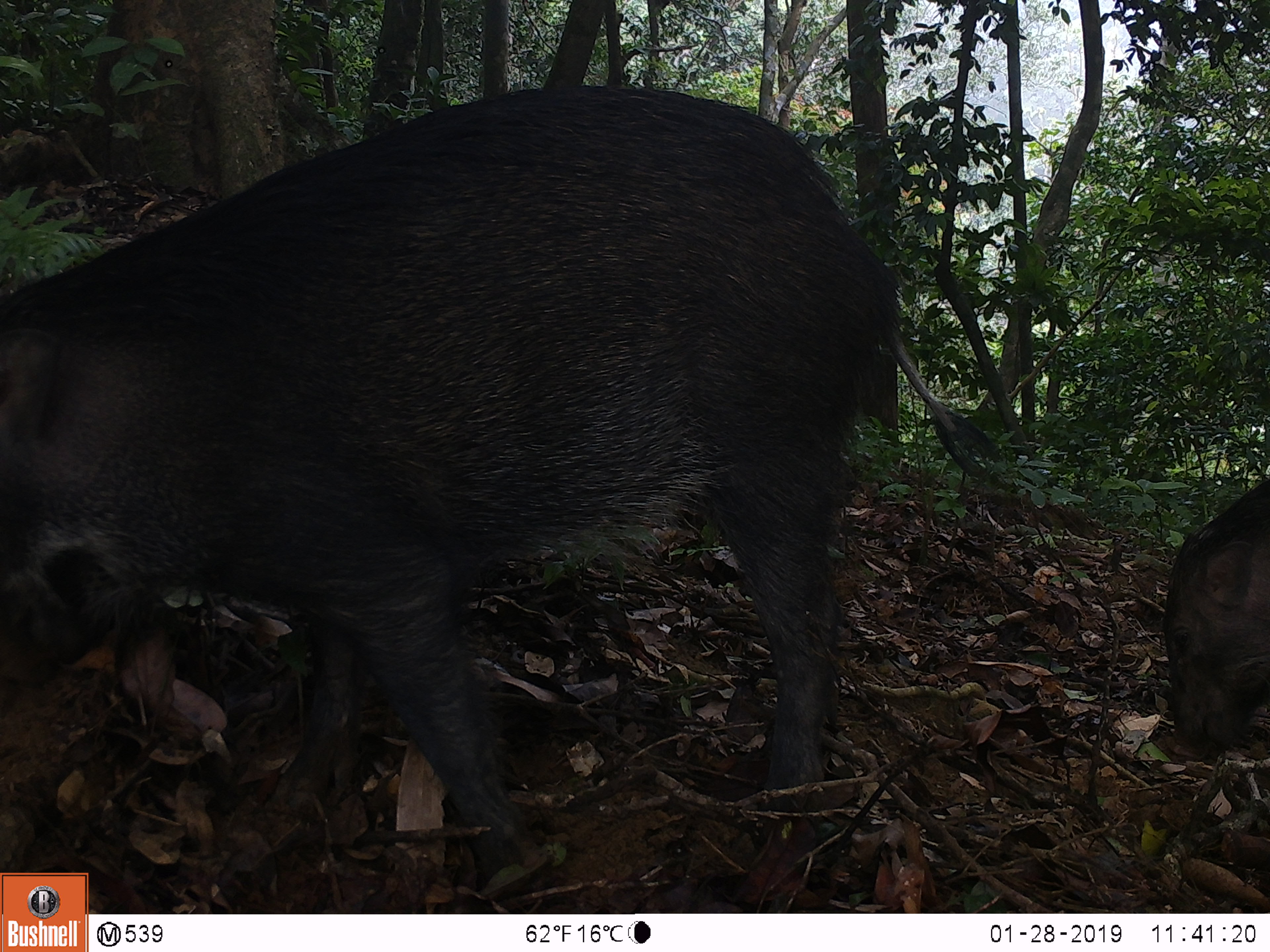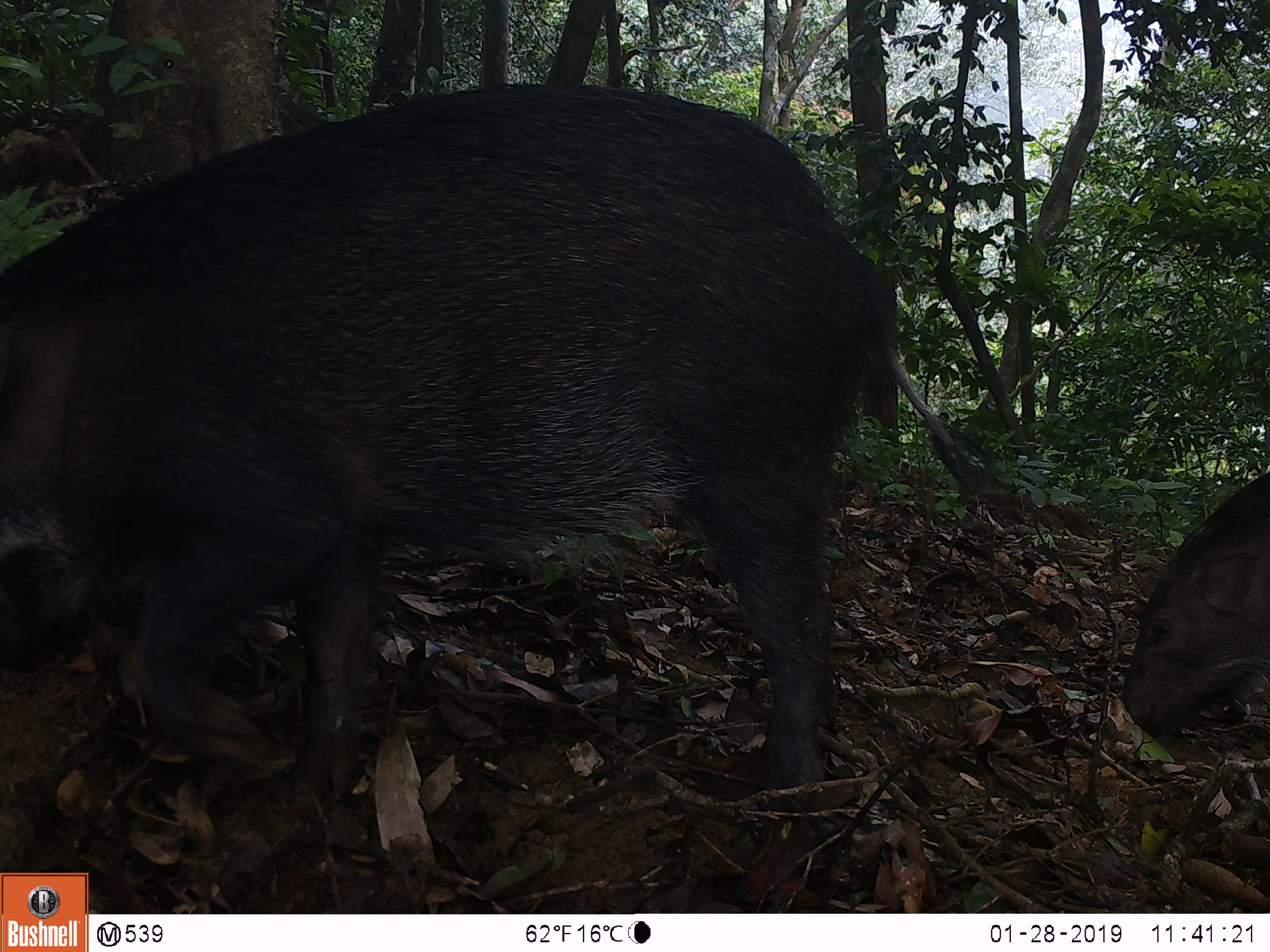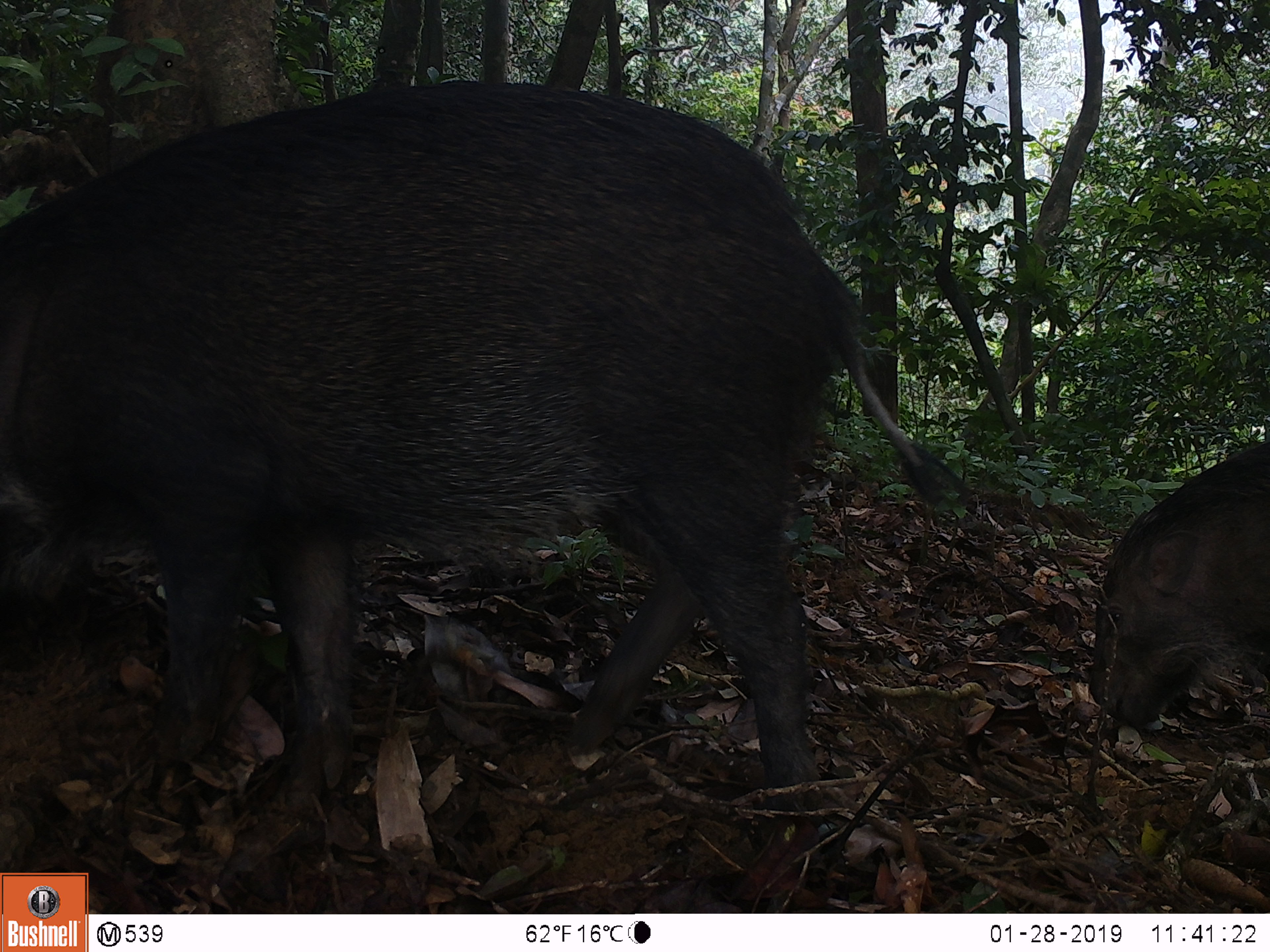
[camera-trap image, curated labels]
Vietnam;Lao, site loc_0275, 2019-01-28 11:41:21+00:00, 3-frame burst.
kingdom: Animalia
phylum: Chordata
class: Mammalia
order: Artiodactyla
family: Suidae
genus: Sus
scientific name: Sus scrofa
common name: eurasian wild pig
Eurasian wild pig (Sus scrofa). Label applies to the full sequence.